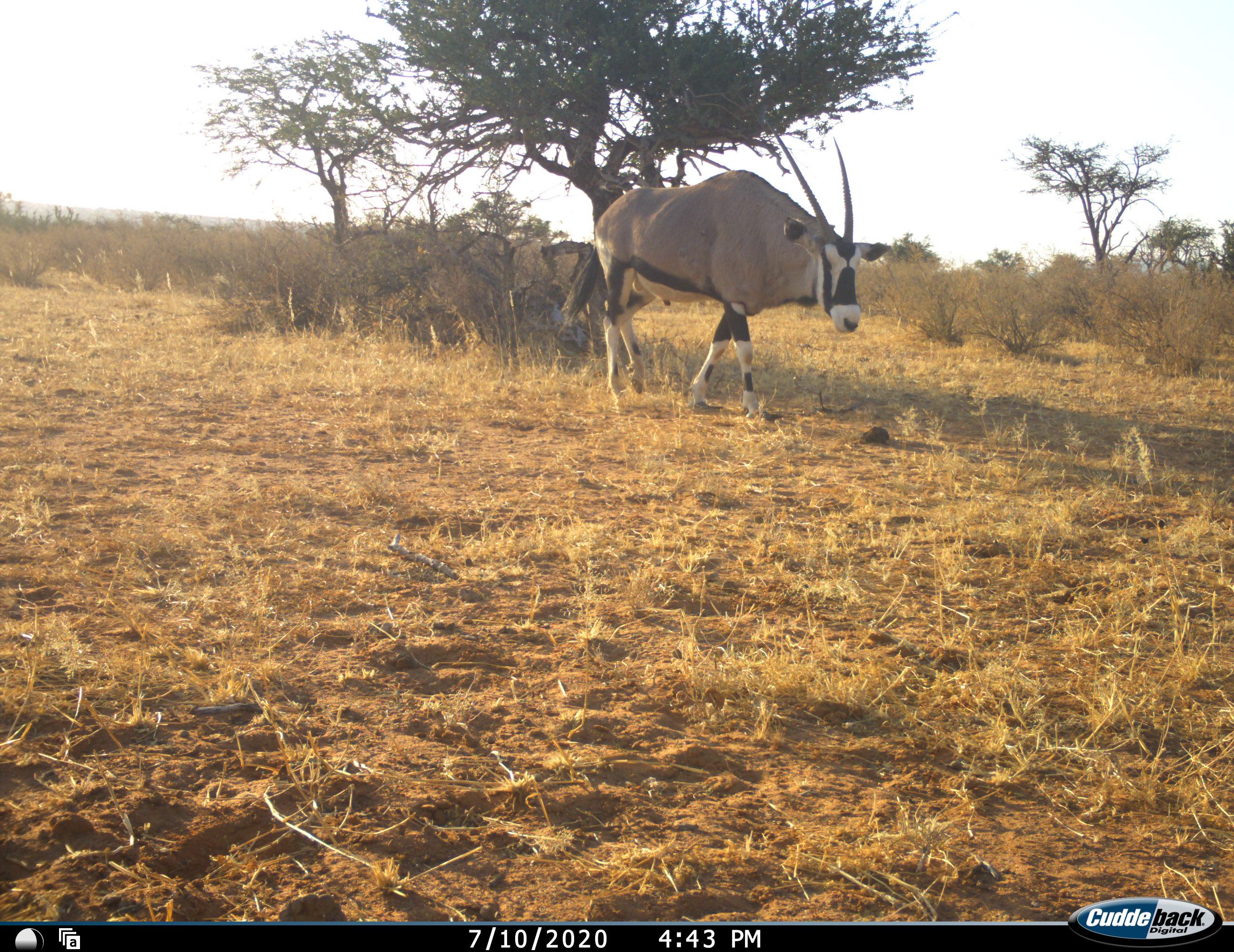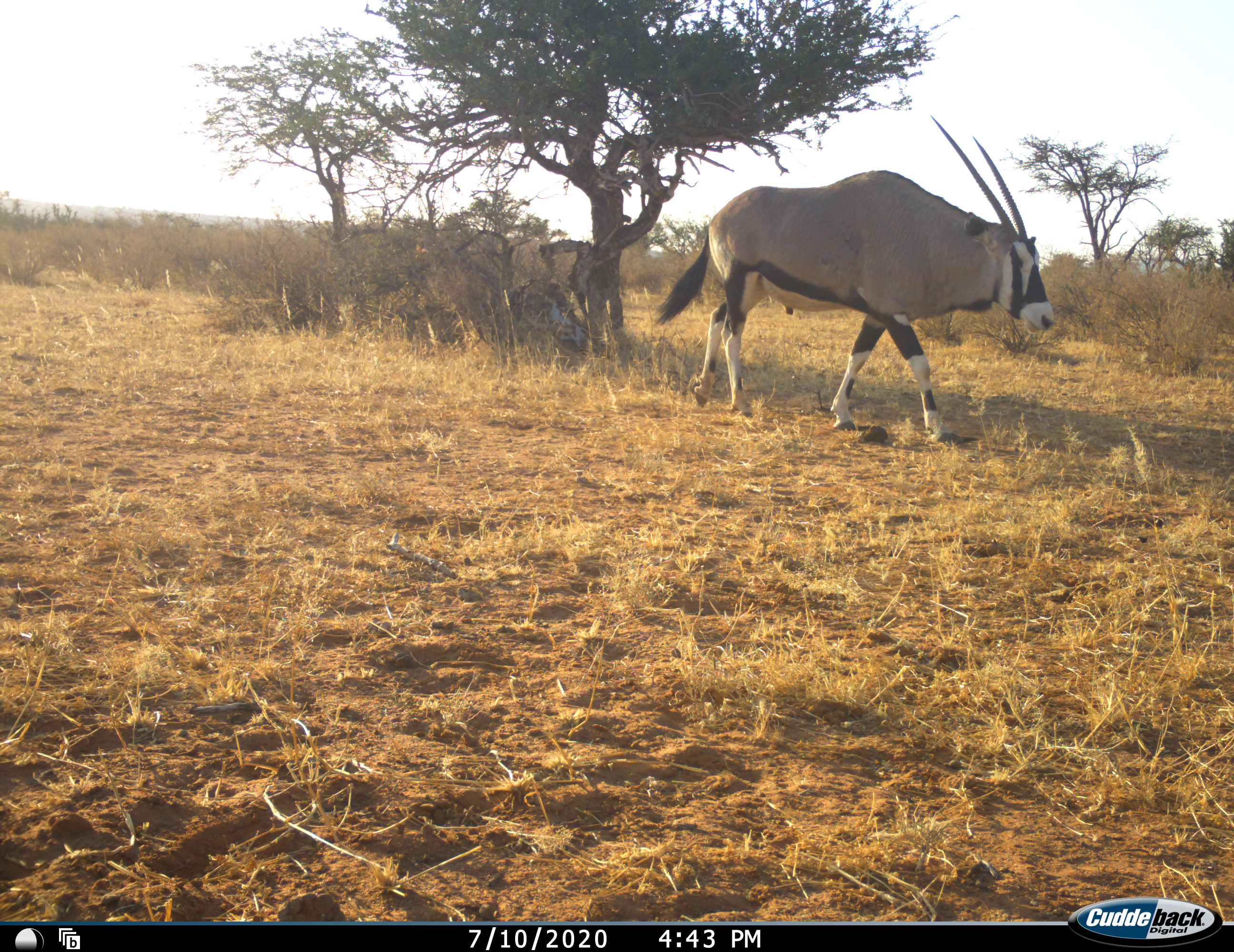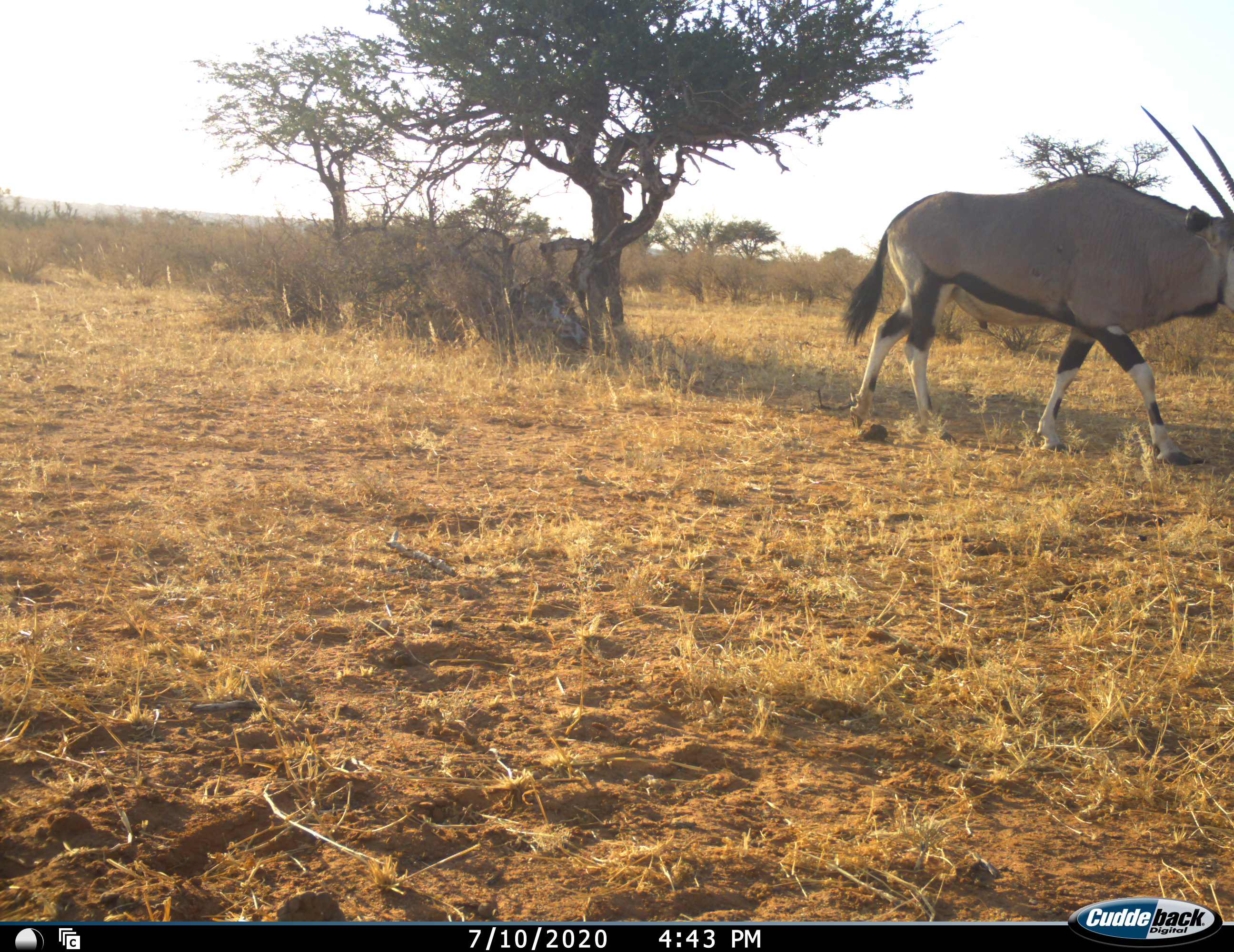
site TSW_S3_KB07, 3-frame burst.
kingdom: Animalia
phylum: Chordata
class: Mammalia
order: Artiodactyla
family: Bovidae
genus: Oryx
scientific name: Oryx gazella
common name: gemsbok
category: oryx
Oryx (gemsbok) (Oryx gazella), count 1. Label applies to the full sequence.